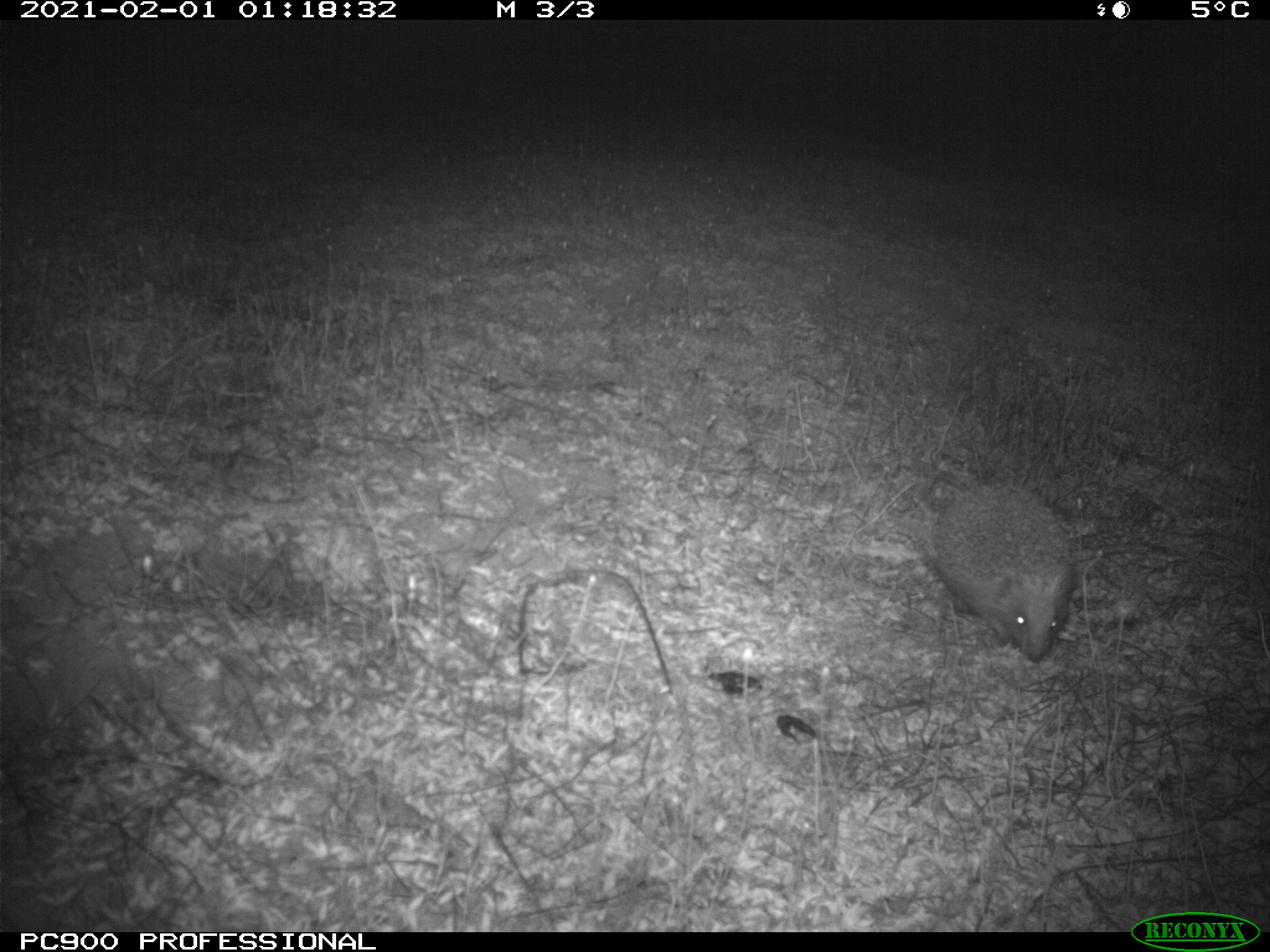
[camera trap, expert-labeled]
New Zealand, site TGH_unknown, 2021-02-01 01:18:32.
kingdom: Animalia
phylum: Chordata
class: Mammalia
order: Eulipotyphla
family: Erinaceidae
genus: Erinaceus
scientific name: Erinaceus europaeus europaeus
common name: european hedgehog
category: hedgehog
Hedgehog (european hedgehog) (Erinaceus europaeus europaeus).